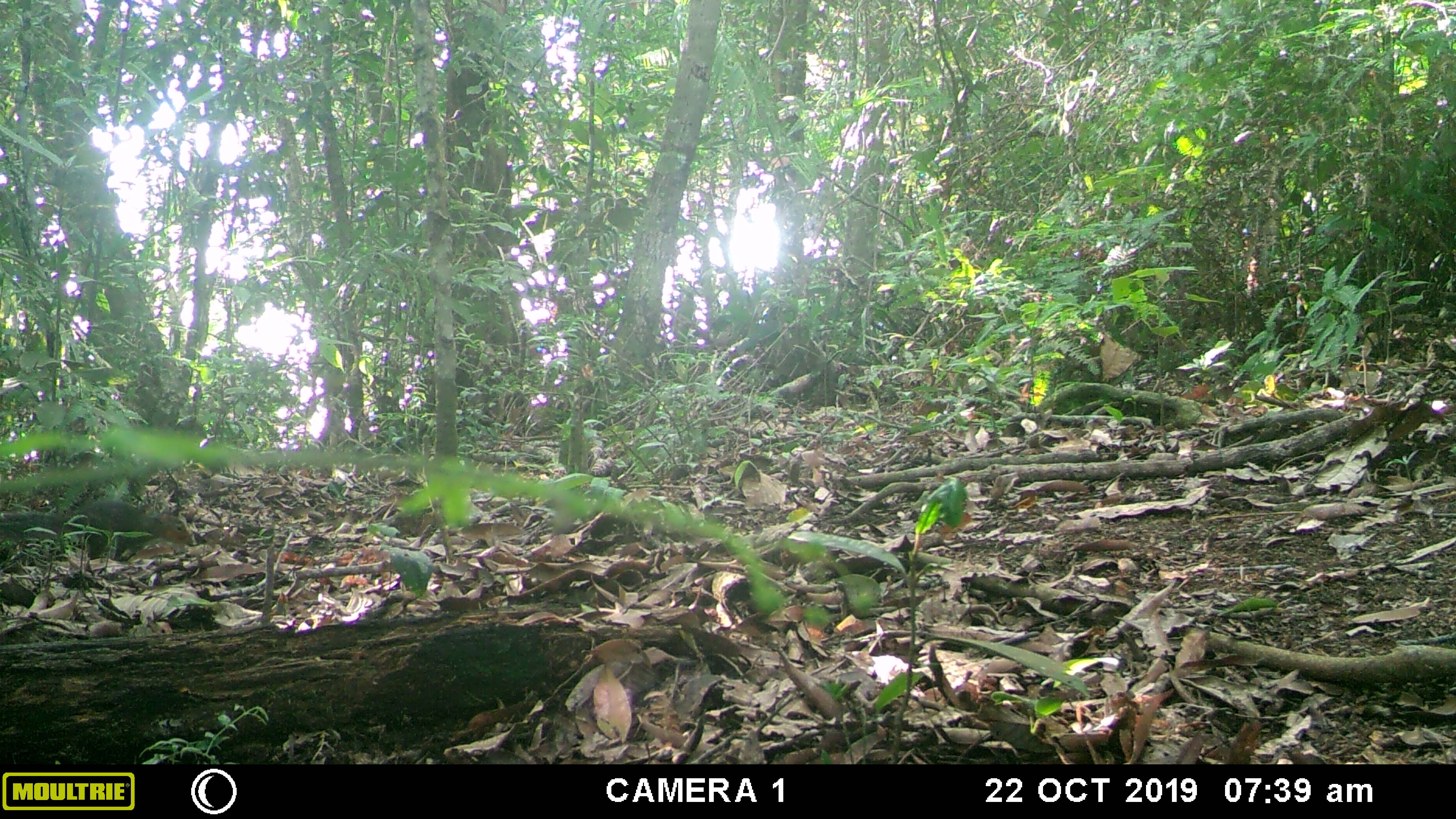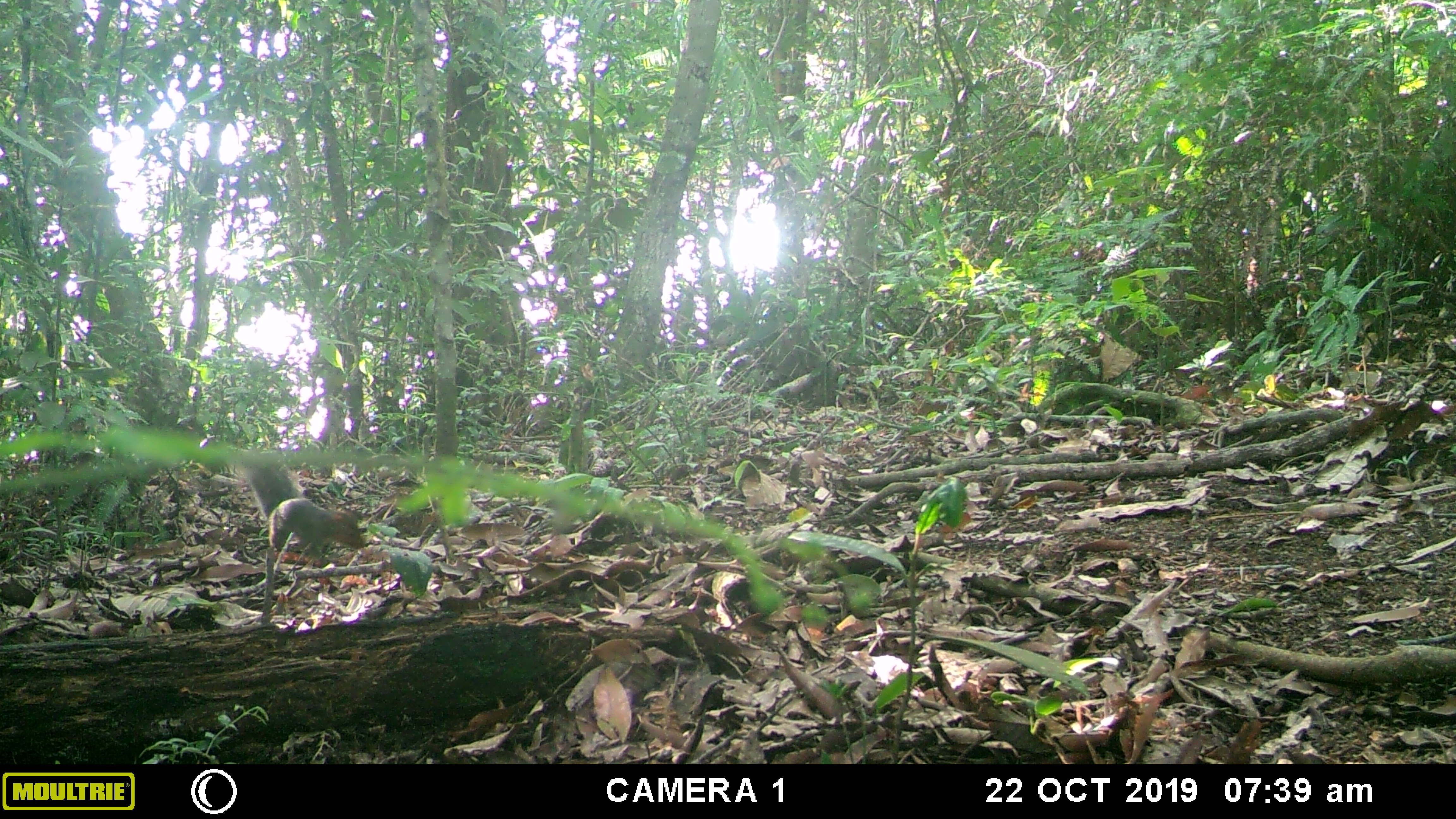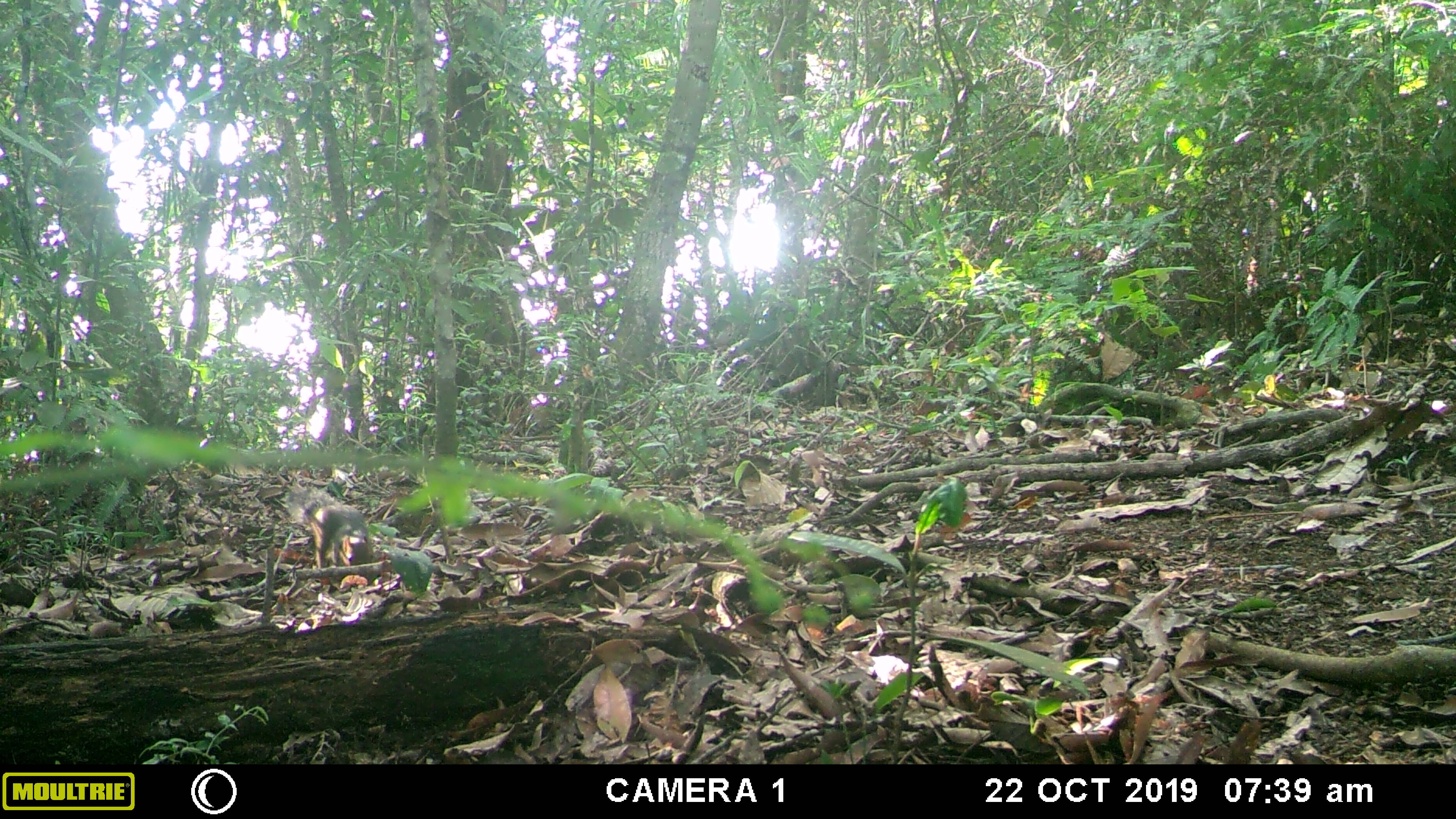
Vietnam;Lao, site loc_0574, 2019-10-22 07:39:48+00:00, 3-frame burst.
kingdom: Animalia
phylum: Chordata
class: Mammalia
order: Rodentia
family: Sciuridae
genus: Dremomys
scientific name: Dremomys rufigenis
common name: red-cheeked squirrel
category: red cheeked squirrel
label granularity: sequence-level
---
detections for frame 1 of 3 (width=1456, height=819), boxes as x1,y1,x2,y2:
red cheeked squirrel: 0,499,196,560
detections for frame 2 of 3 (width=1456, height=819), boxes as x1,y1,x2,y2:
red cheeked squirrel: 235,446,365,568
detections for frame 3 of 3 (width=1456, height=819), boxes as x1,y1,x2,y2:
red cheeked squirrel: 283,481,371,568